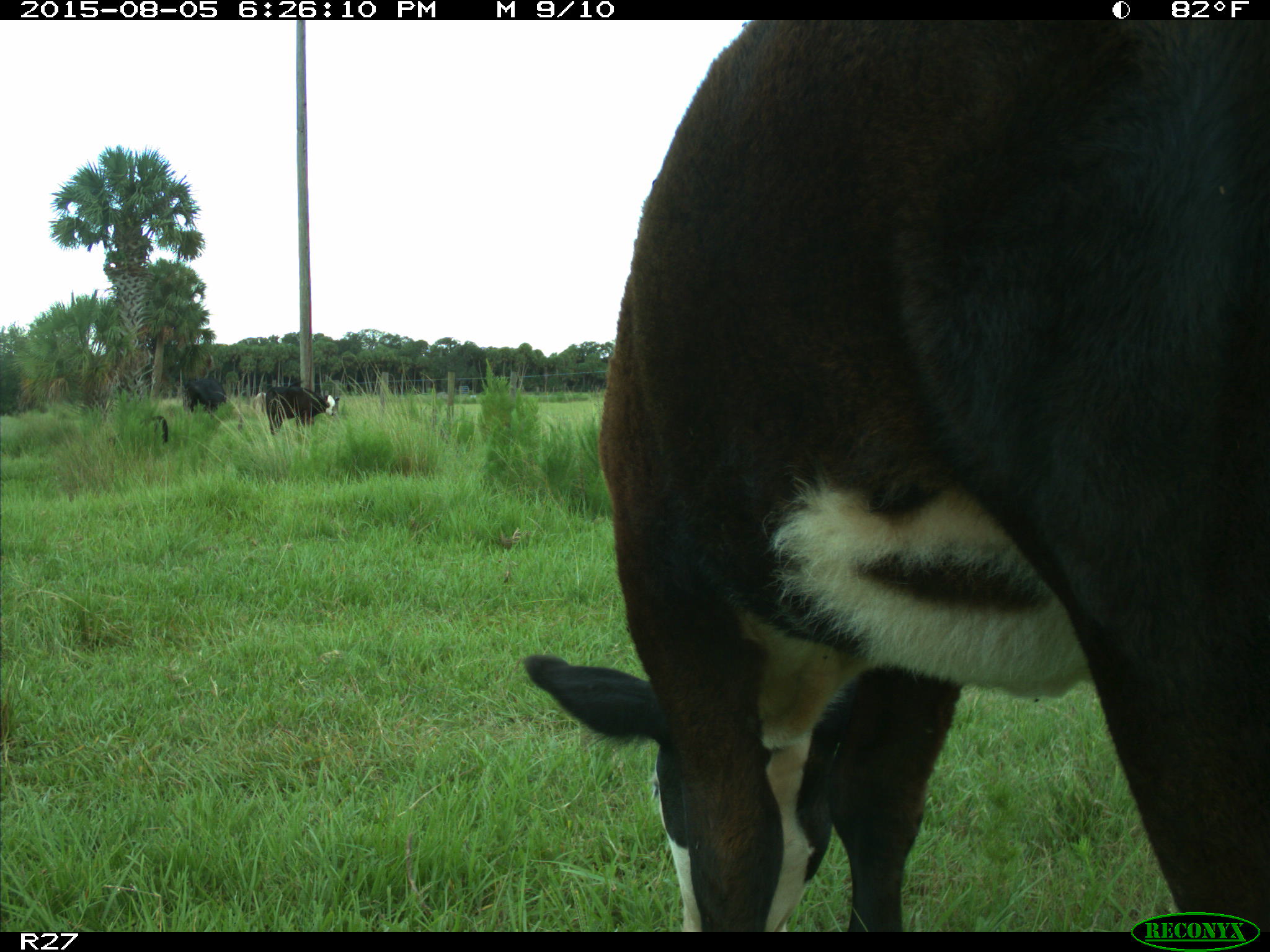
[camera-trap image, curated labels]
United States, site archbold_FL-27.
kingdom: Animalia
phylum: Chordata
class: Mammalia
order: Artiodactyla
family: Bovidae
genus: Bos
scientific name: Bos taurus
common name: domestic cow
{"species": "Bos taurus (domestic cow)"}